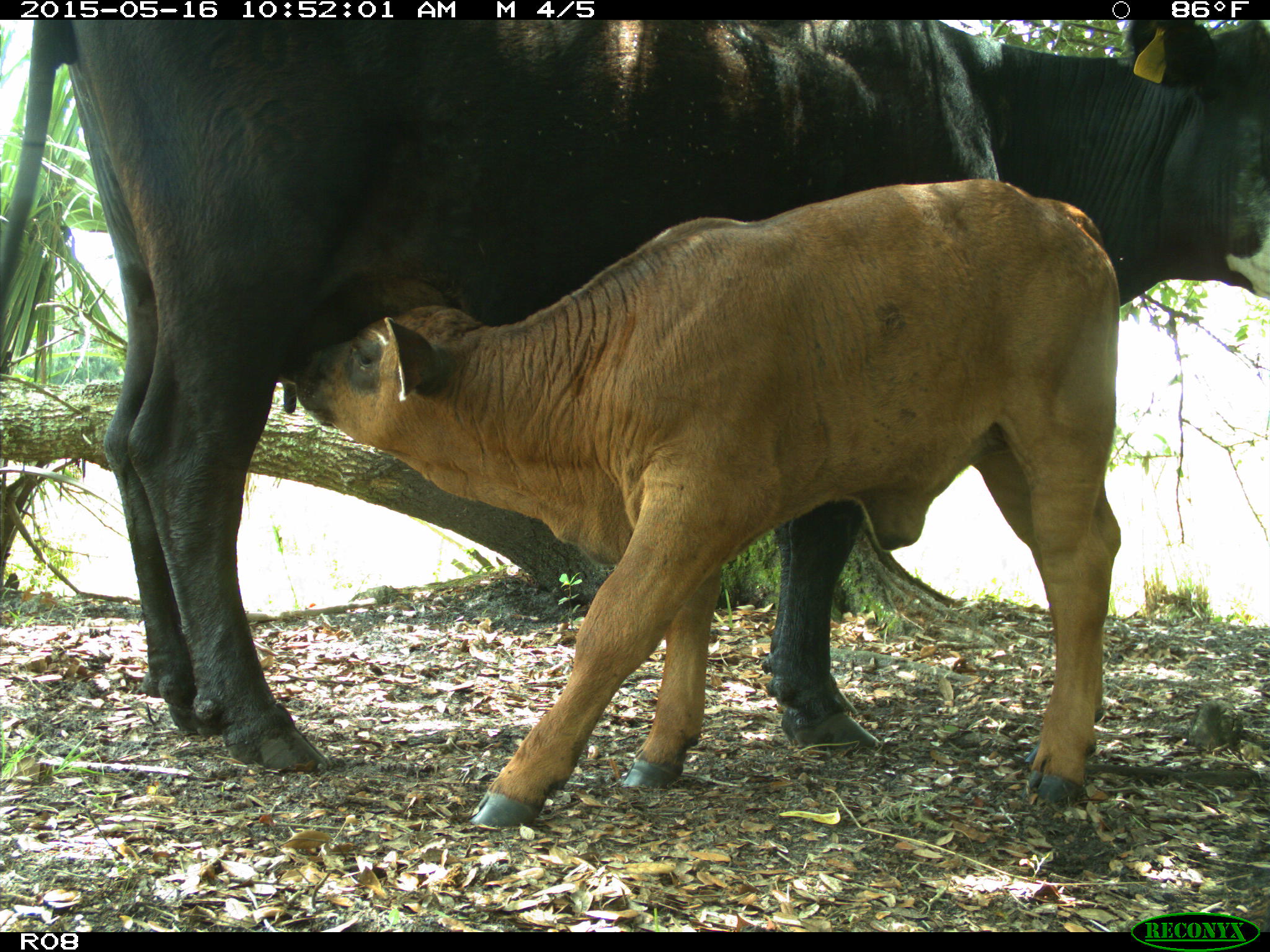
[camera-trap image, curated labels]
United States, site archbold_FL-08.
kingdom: Animalia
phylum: Chordata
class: Mammalia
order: Artiodactyla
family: Bovidae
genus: Bos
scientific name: Bos taurus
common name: domestic cow